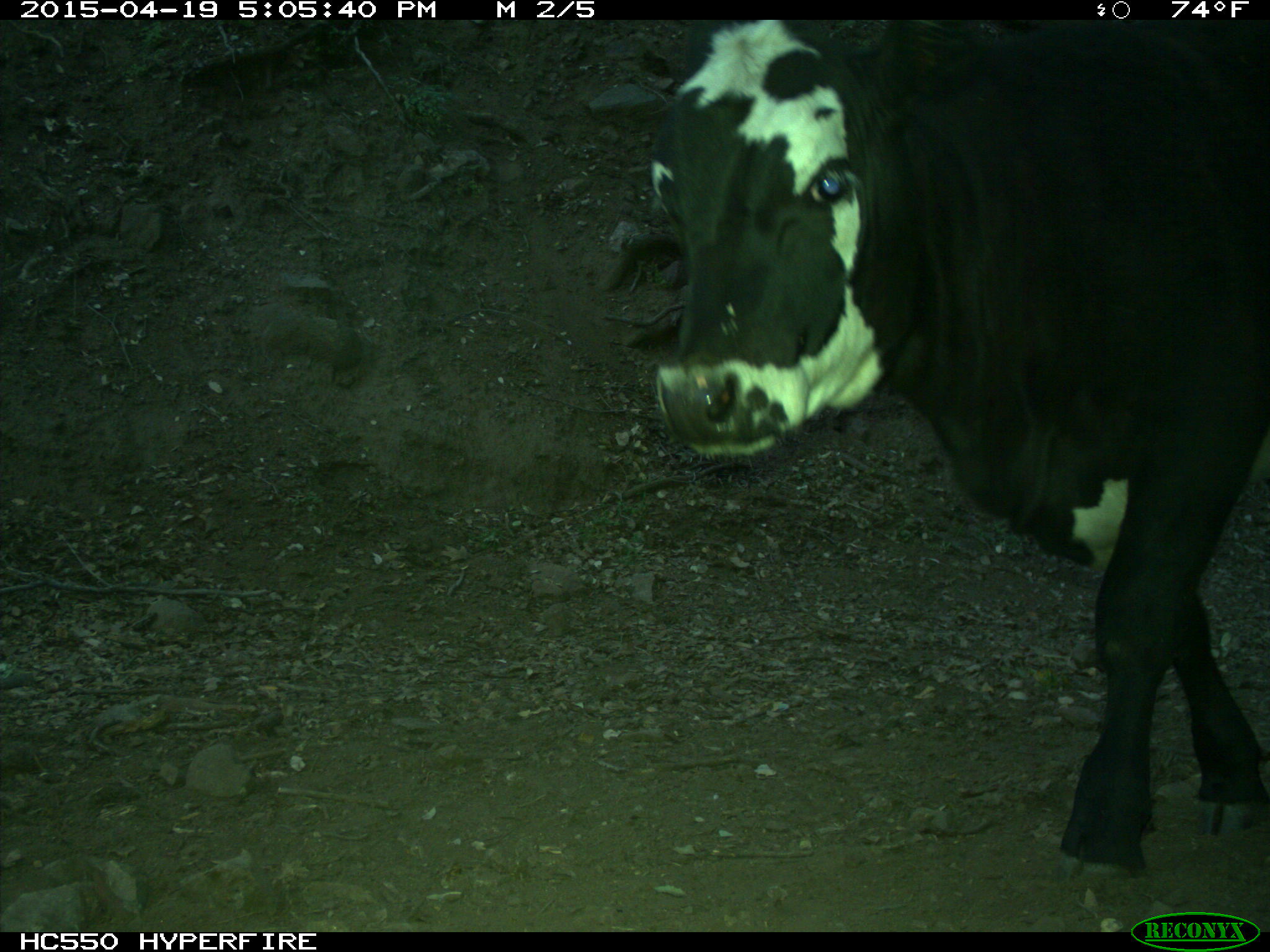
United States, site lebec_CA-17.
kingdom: Animalia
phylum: Chordata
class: Mammalia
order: Artiodactyla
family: Bovidae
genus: Bos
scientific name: Bos taurus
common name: domestic cow